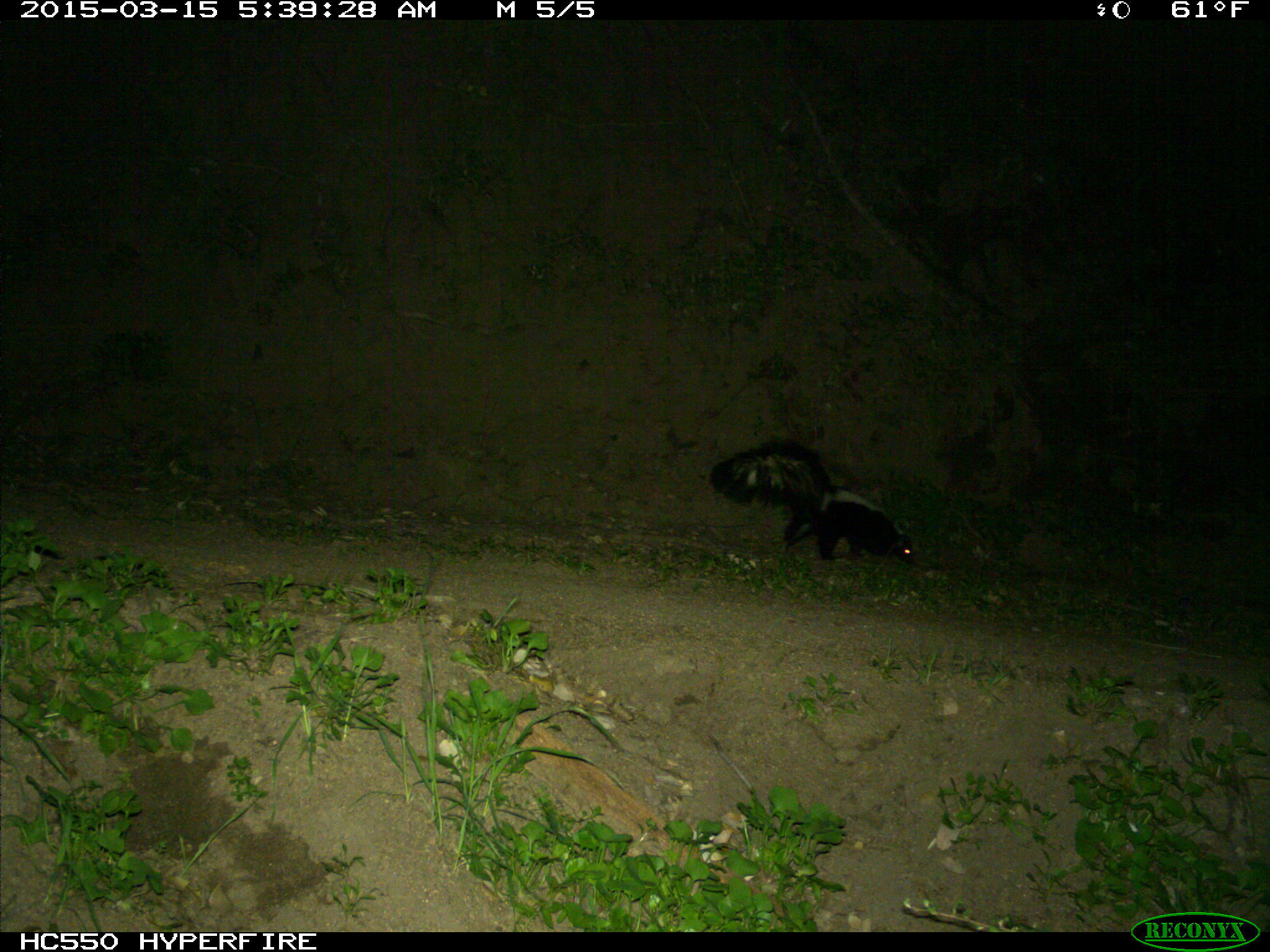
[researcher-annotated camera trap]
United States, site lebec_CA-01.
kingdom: Animalia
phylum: Chordata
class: Mammalia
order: Carnivora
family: Mephitidae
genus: Mephitis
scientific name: Mephitis mephitis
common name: striped skunk